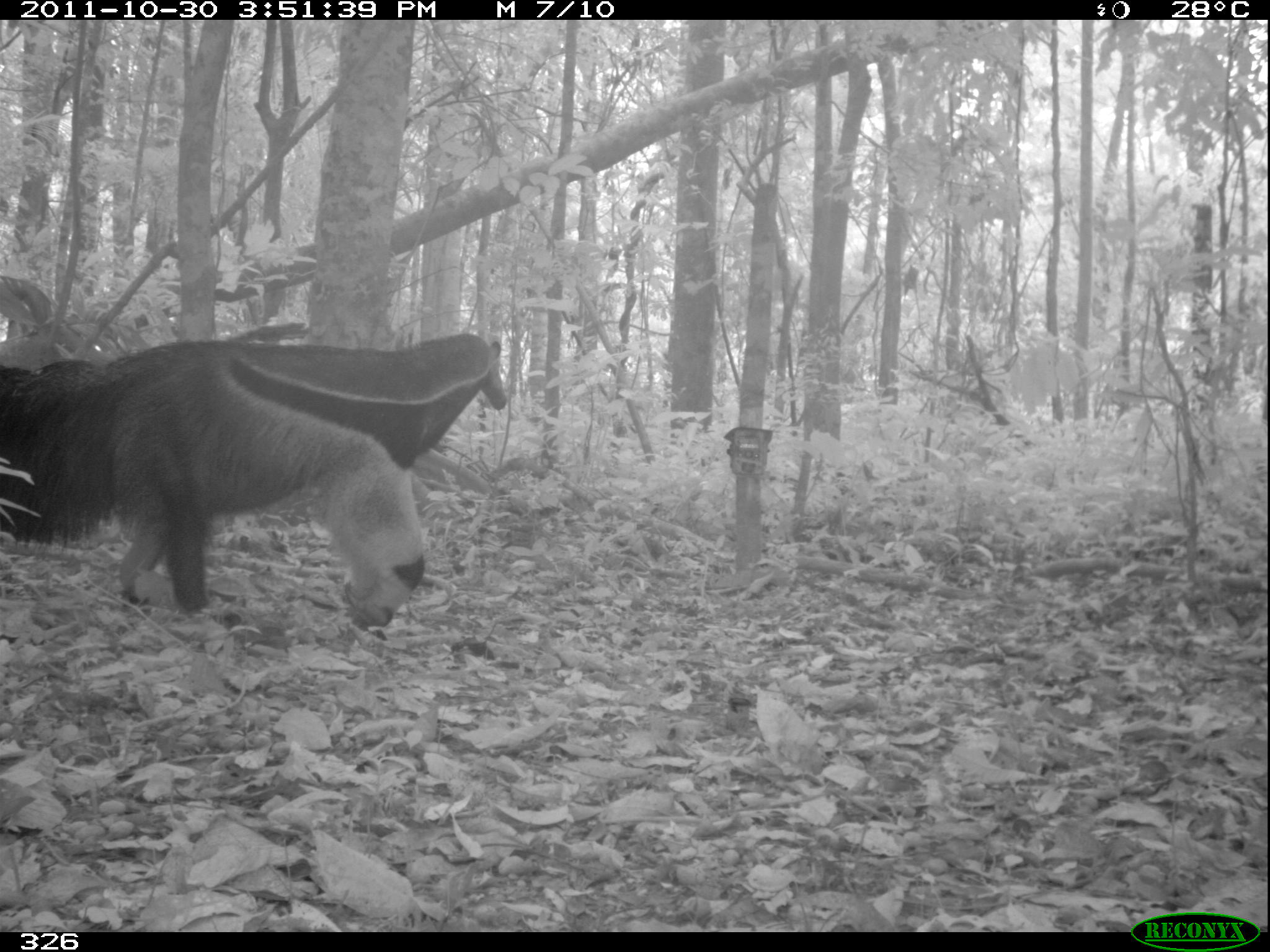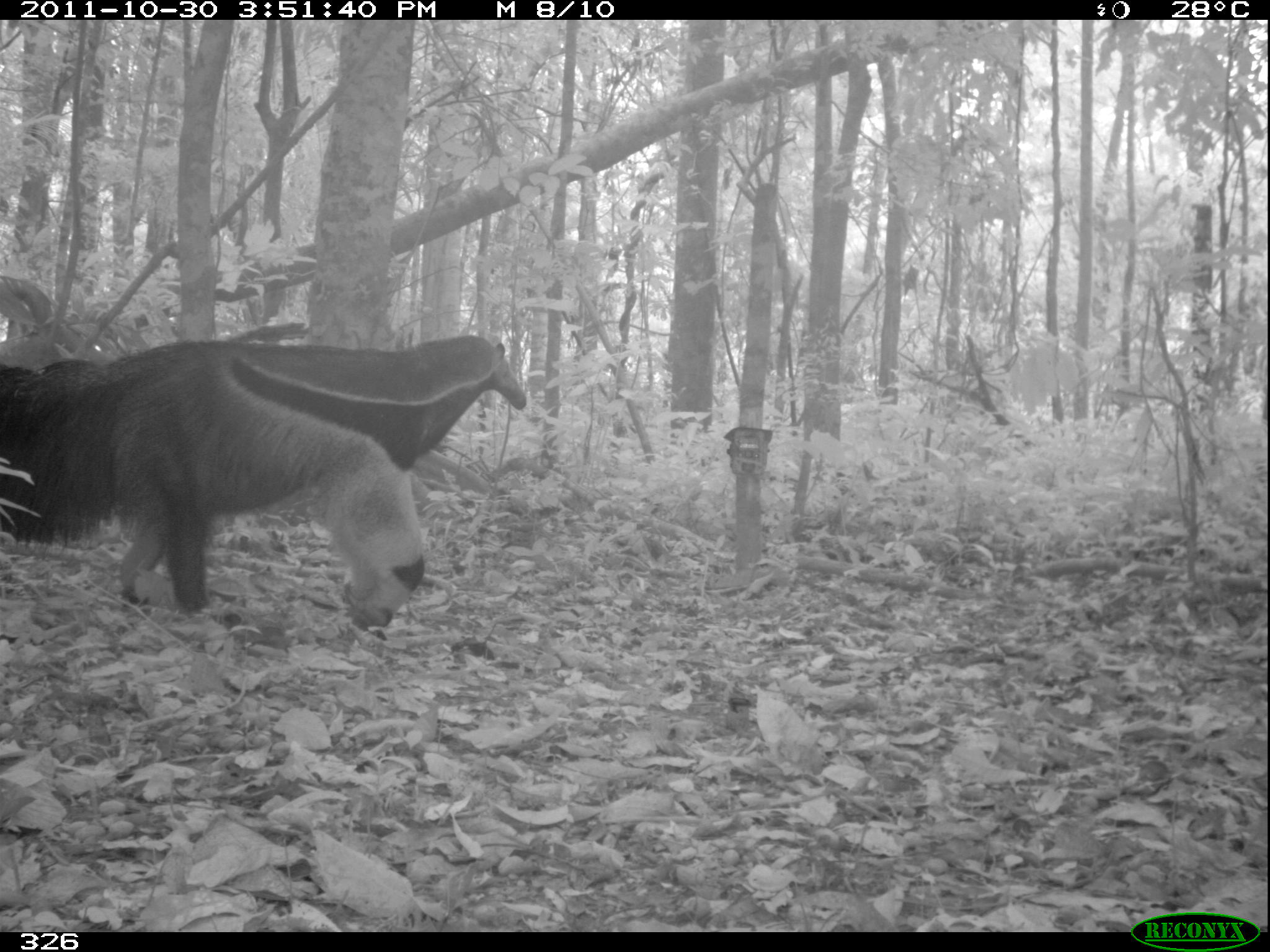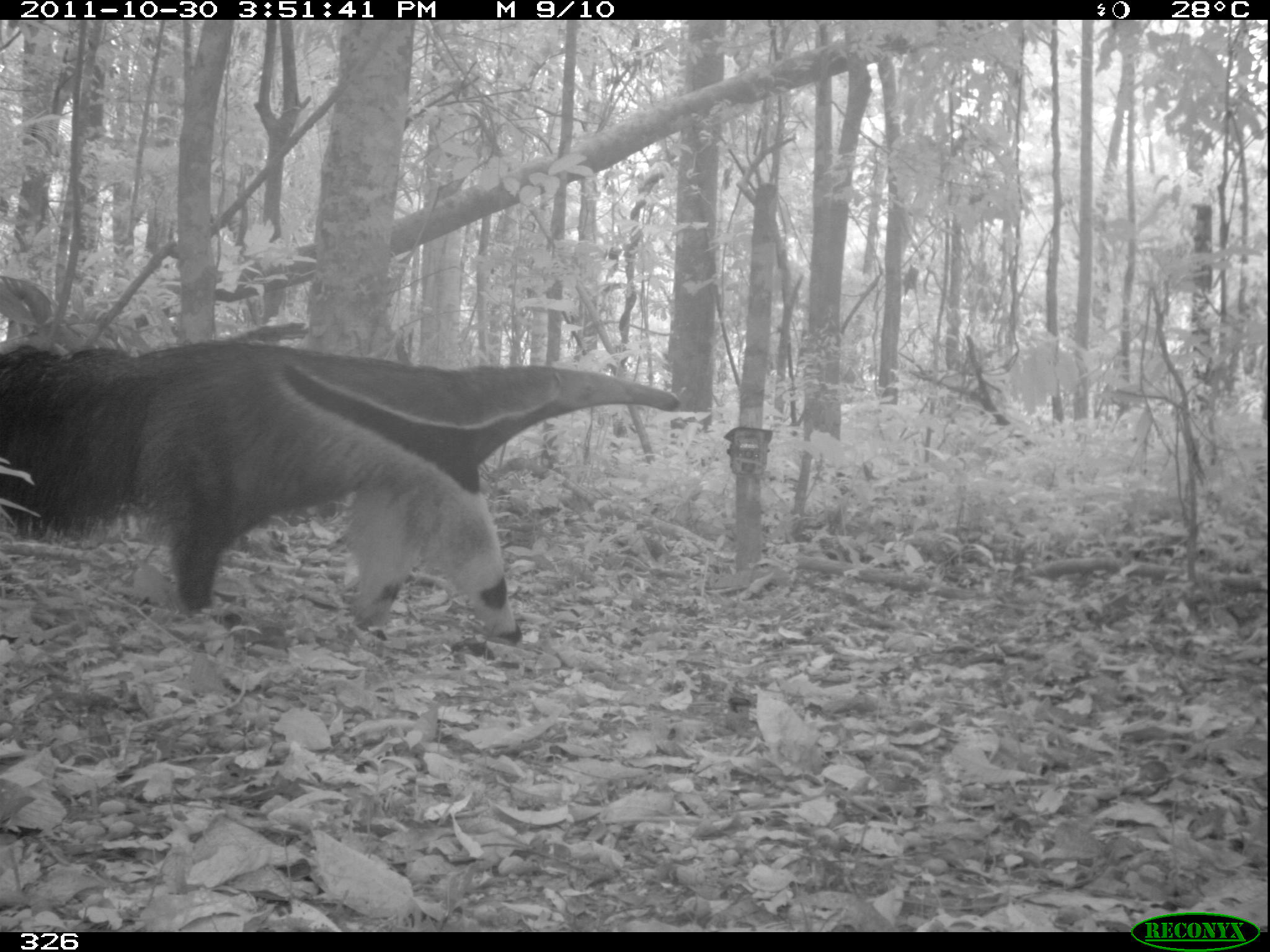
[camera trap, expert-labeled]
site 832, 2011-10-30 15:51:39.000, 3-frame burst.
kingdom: Animalia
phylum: Chordata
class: Mammalia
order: Pilosa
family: Myrmecophagidae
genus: Myrmecophaga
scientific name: Myrmecophaga tridactyla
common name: giant anteater